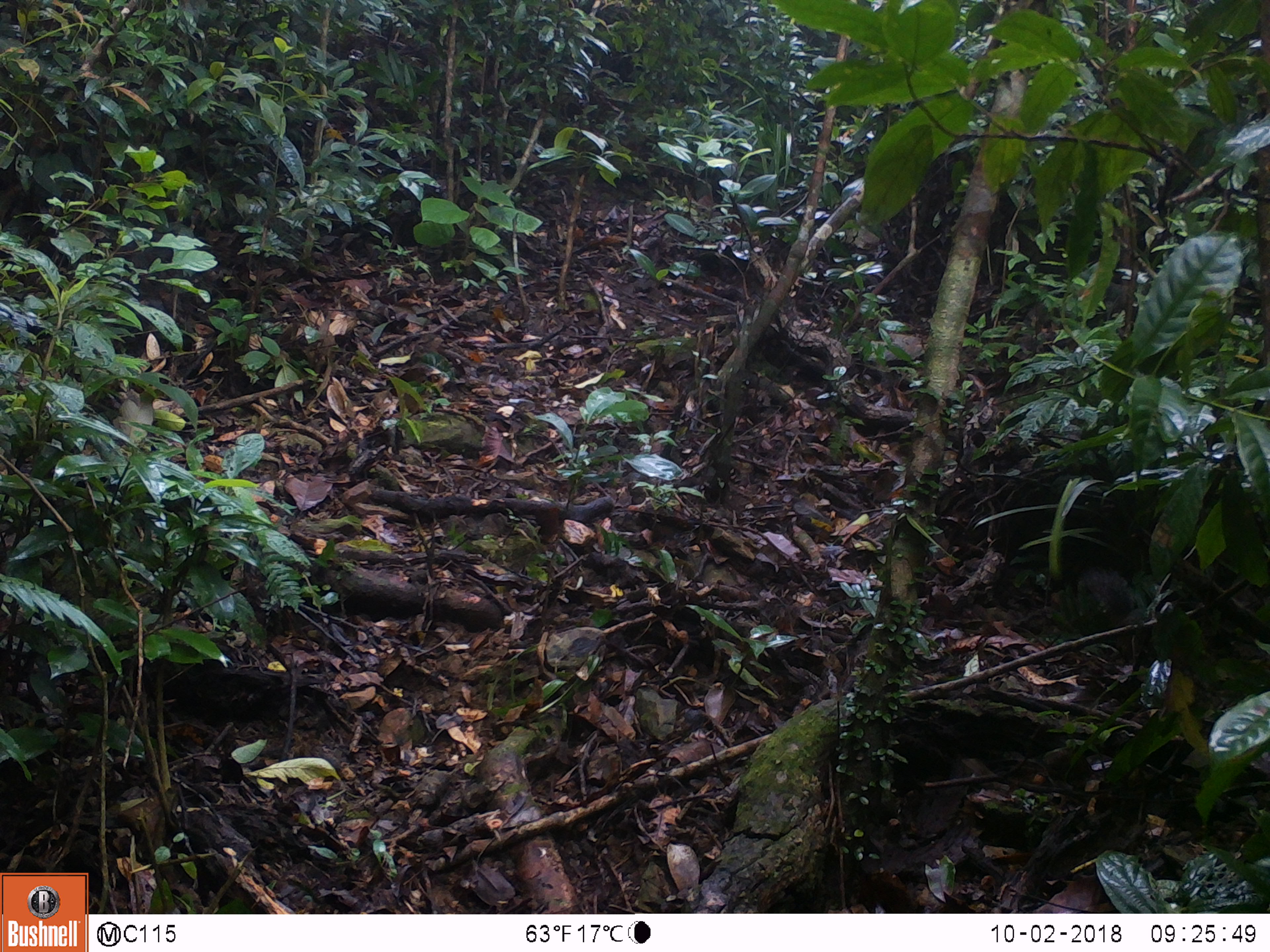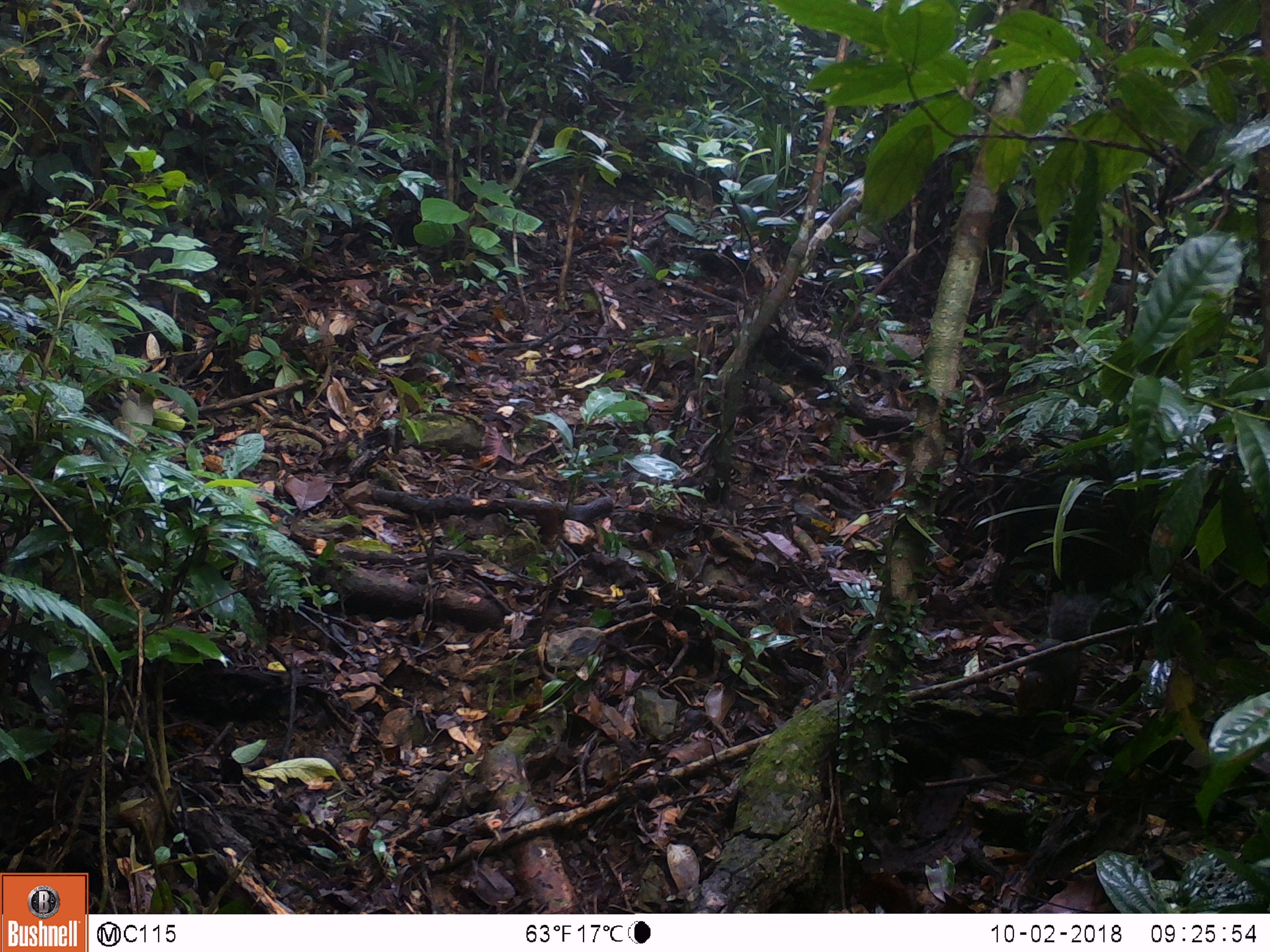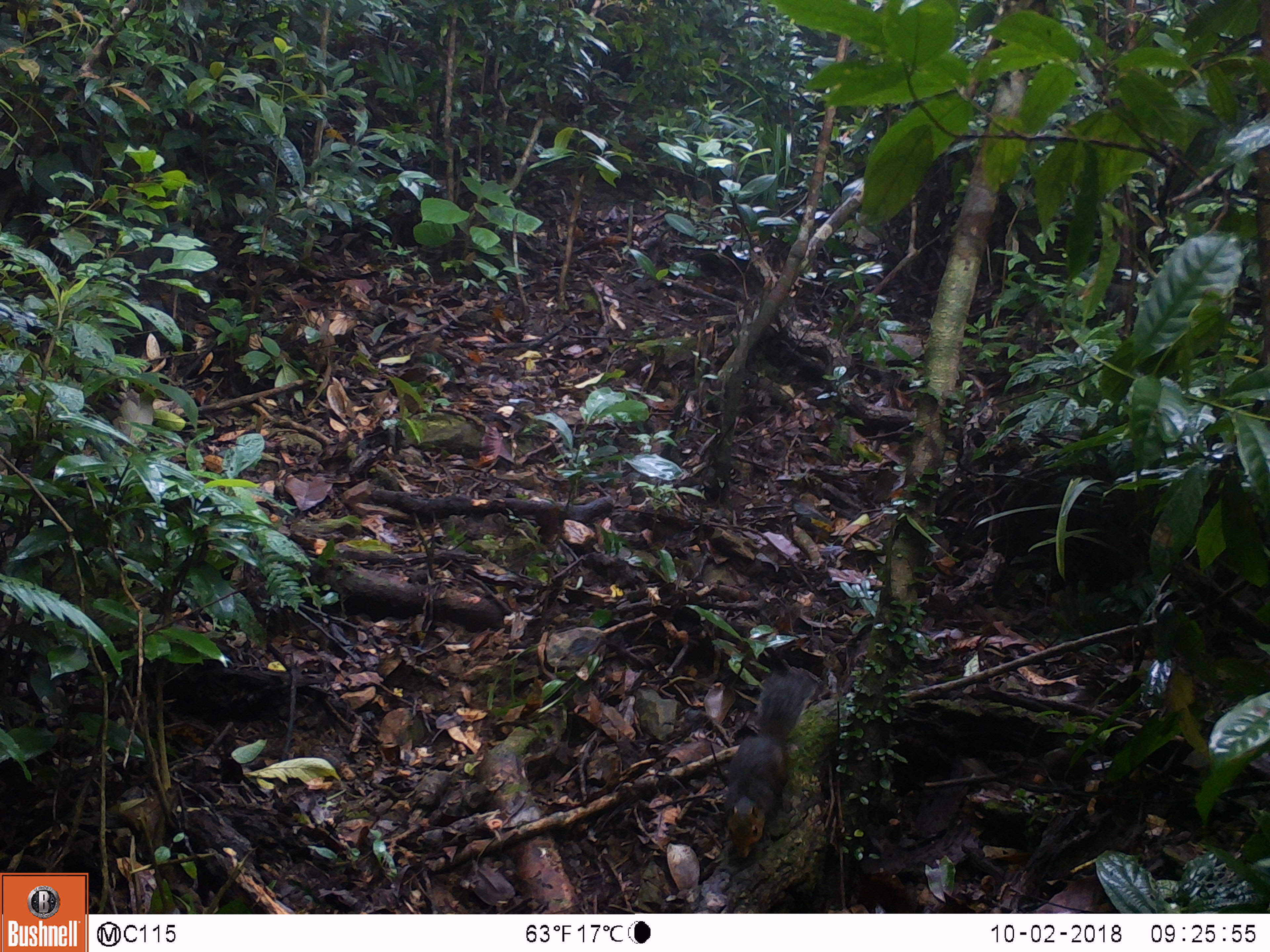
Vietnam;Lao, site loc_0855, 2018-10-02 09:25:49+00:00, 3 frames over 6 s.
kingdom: Animalia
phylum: Chordata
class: Mammalia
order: Rodentia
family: Sciuridae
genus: Dremomys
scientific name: Dremomys rufigenis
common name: red-cheeked squirrel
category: red cheeked squirrel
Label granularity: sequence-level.